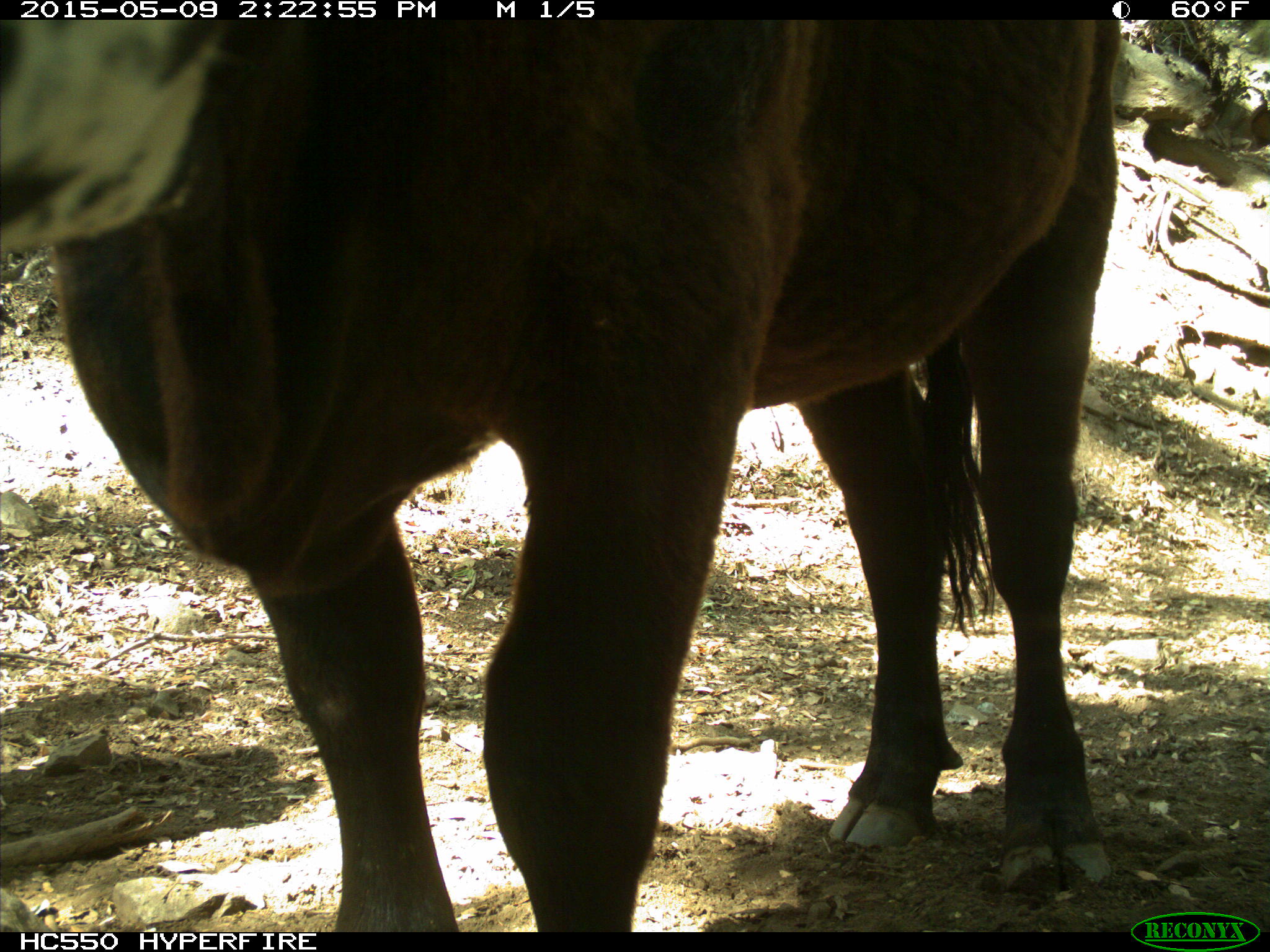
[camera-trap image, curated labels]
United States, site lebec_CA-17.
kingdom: Animalia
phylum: Chordata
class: Mammalia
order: Artiodactyla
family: Bovidae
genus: Bos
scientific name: Bos taurus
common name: domestic cow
Bos taurus (domestic cow).